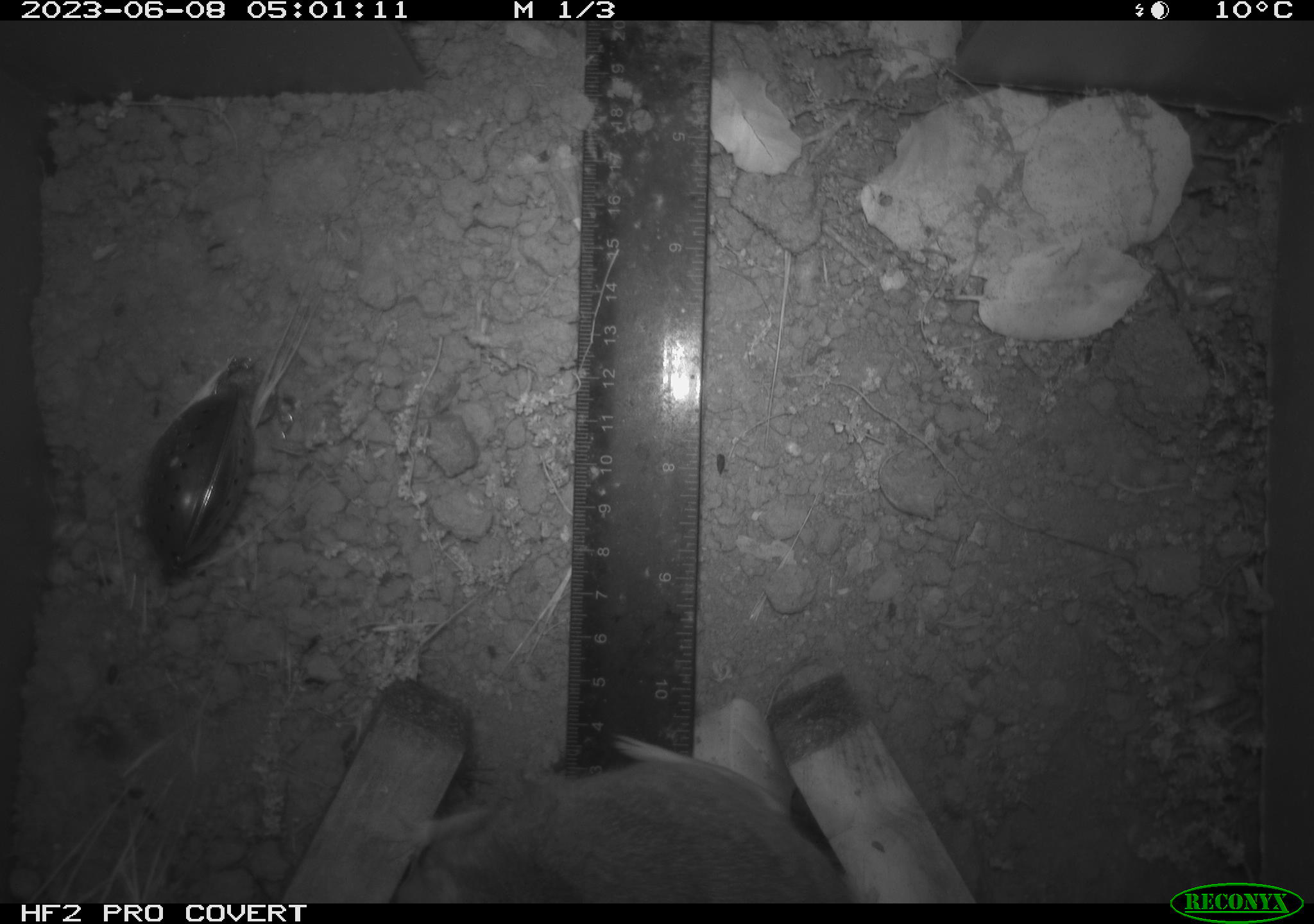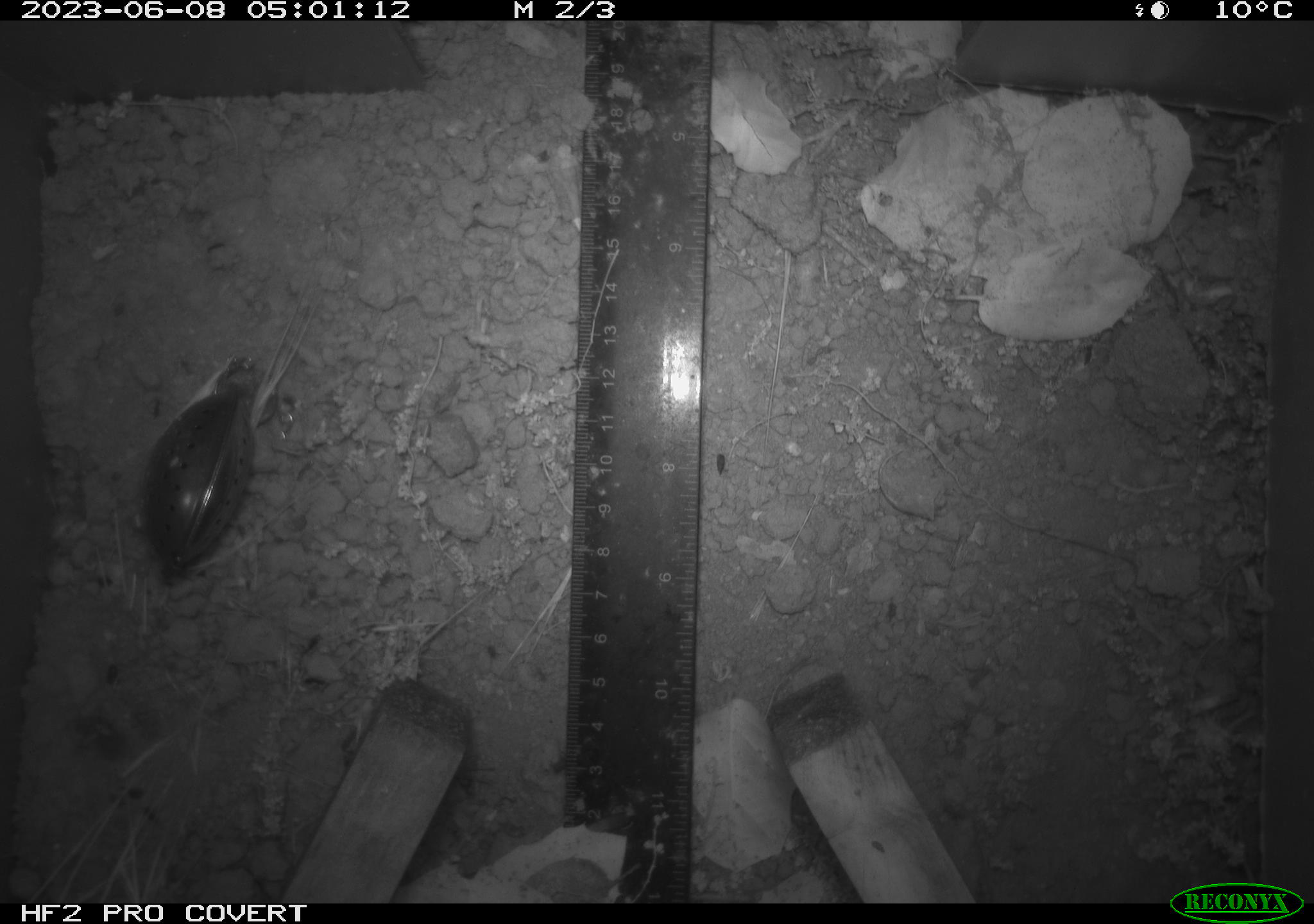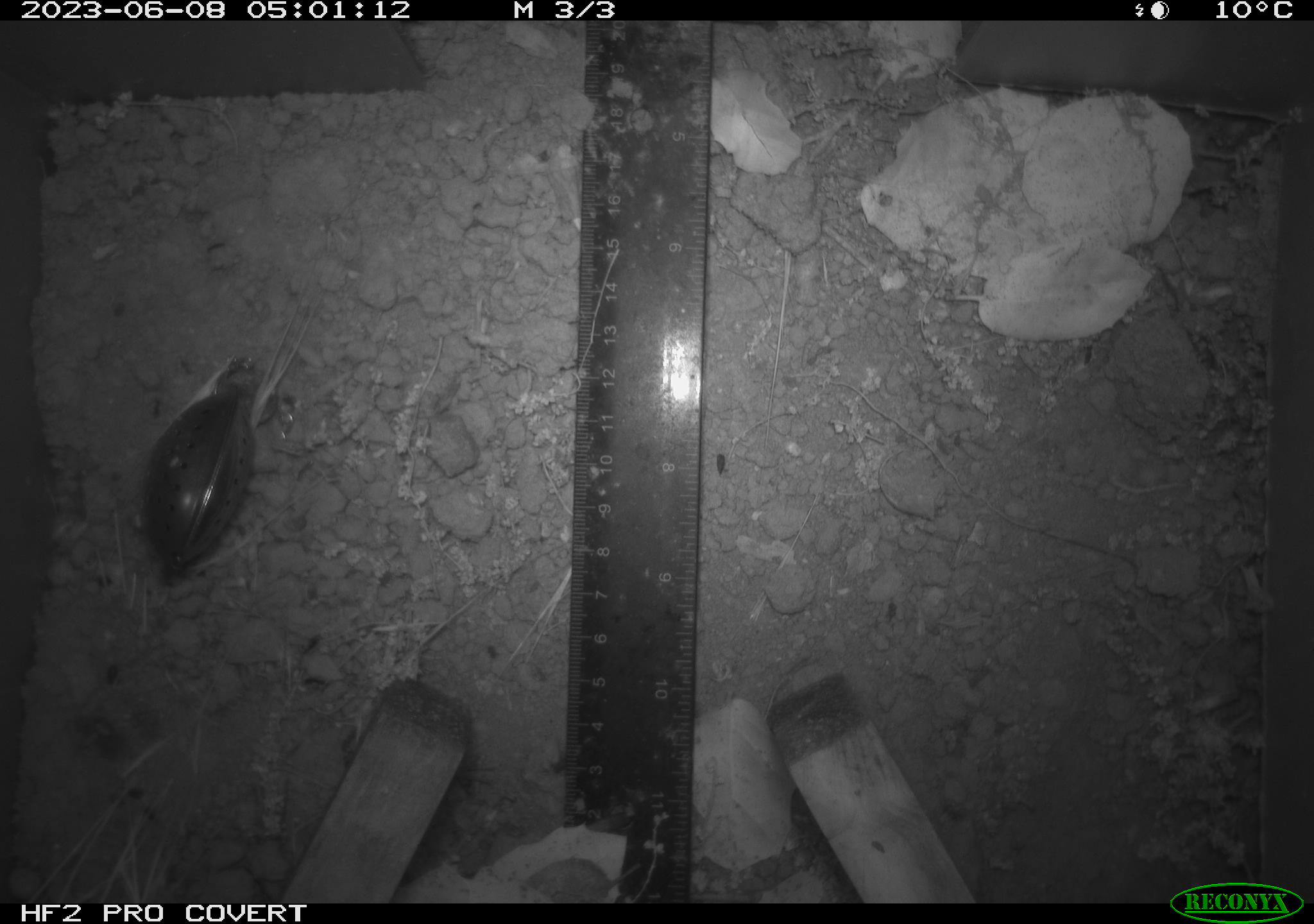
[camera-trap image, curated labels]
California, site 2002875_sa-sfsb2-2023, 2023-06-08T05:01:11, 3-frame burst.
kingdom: Animalia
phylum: Chordata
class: Mammalia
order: Rodentia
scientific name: Rodentia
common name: mouse species